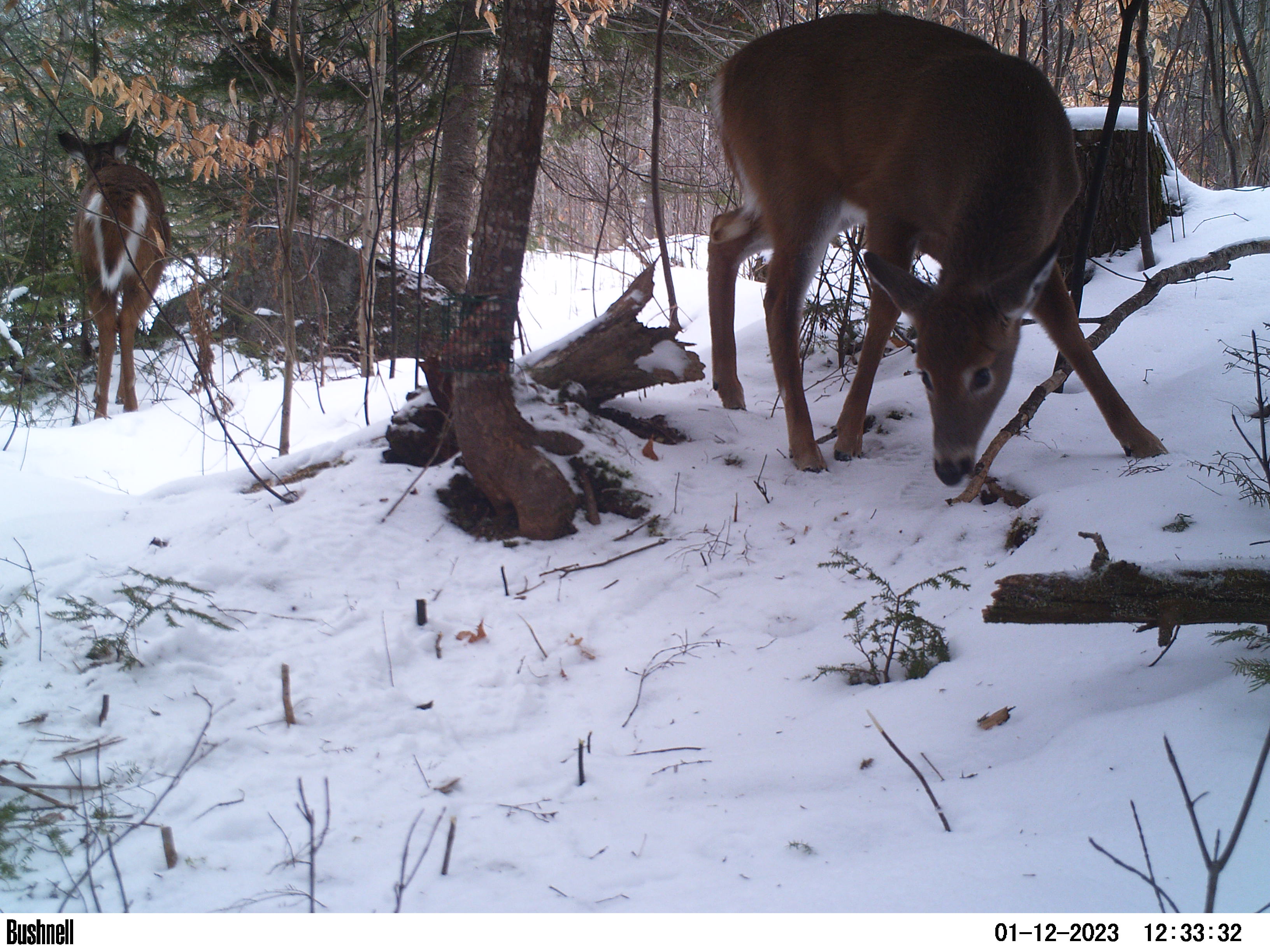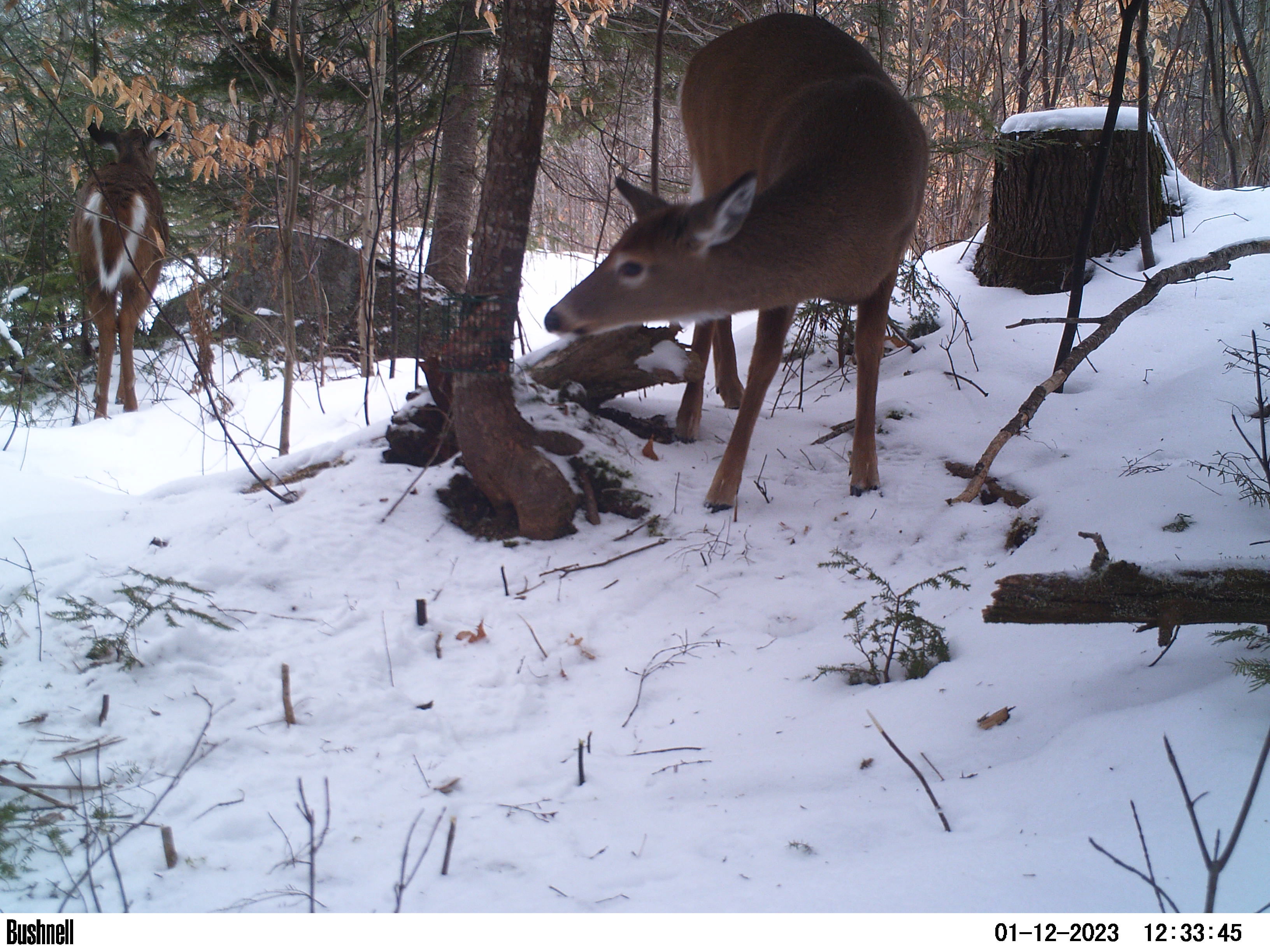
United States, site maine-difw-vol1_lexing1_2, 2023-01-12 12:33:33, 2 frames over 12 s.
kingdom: Animalia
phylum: Chordata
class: Mammalia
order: Artiodactyla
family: Cervidae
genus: Odocoileus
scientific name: Odocoileus virginianus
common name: white-tailed deer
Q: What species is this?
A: White-tailed deer (Odocoileus virginianus).